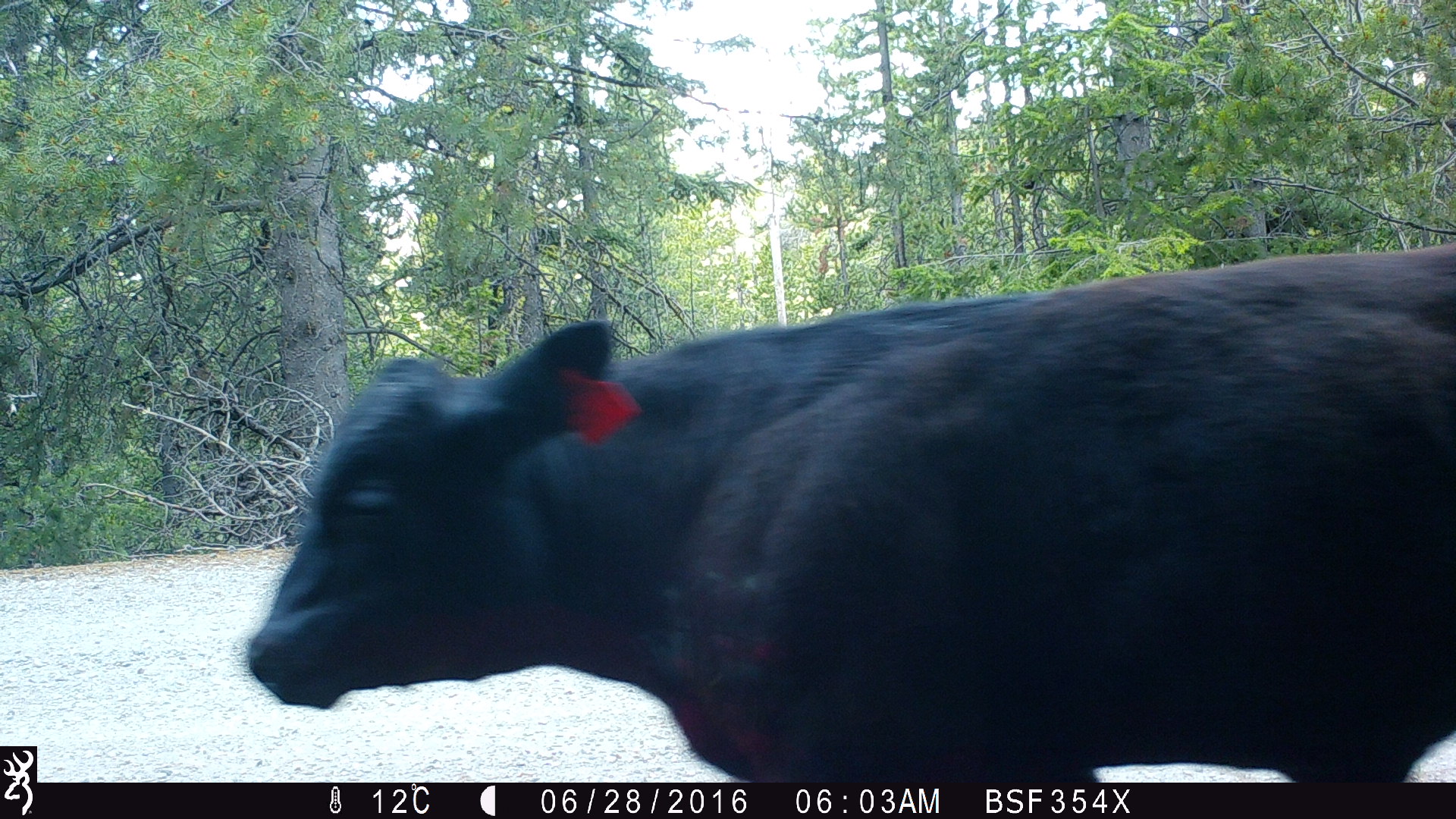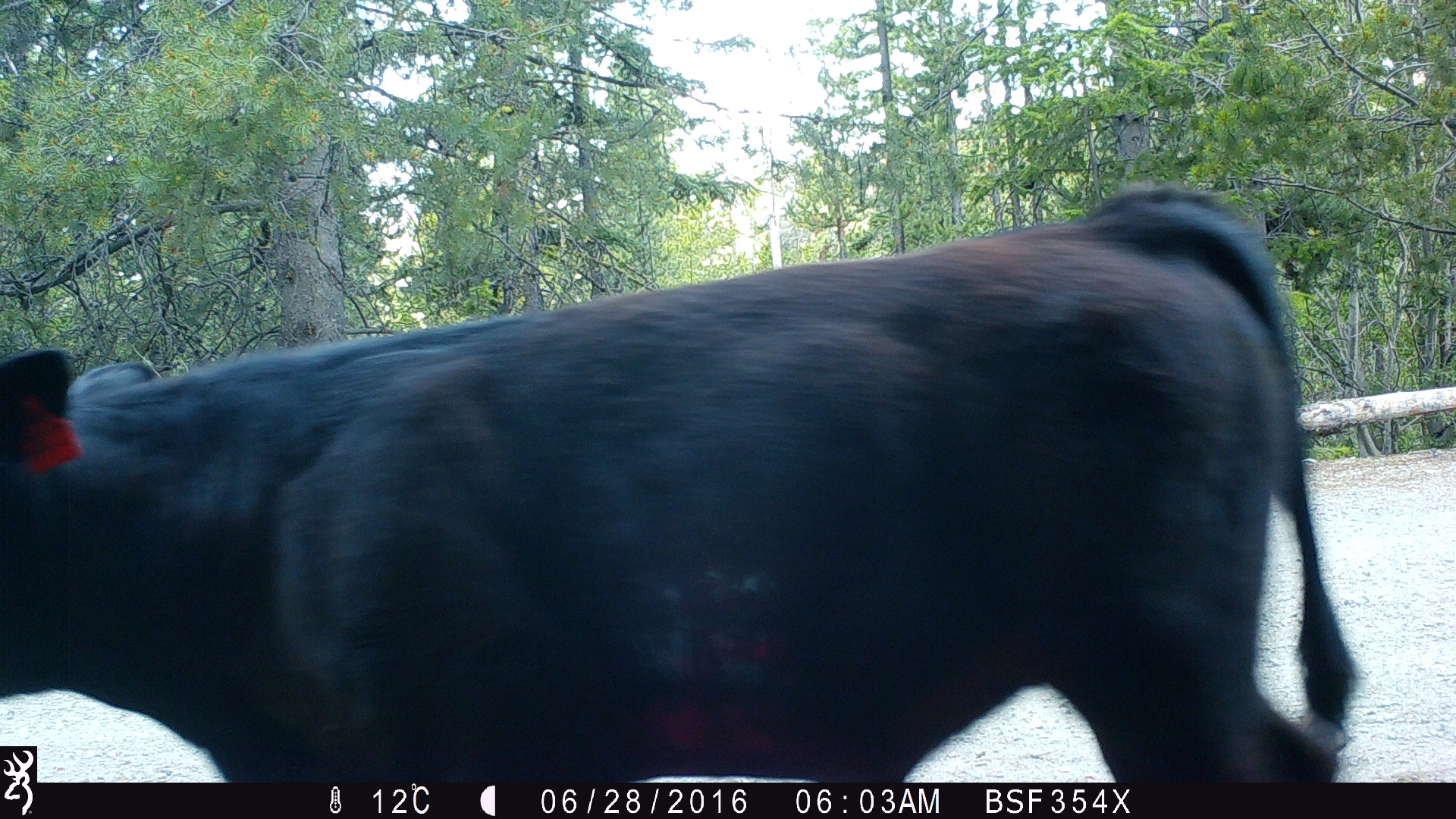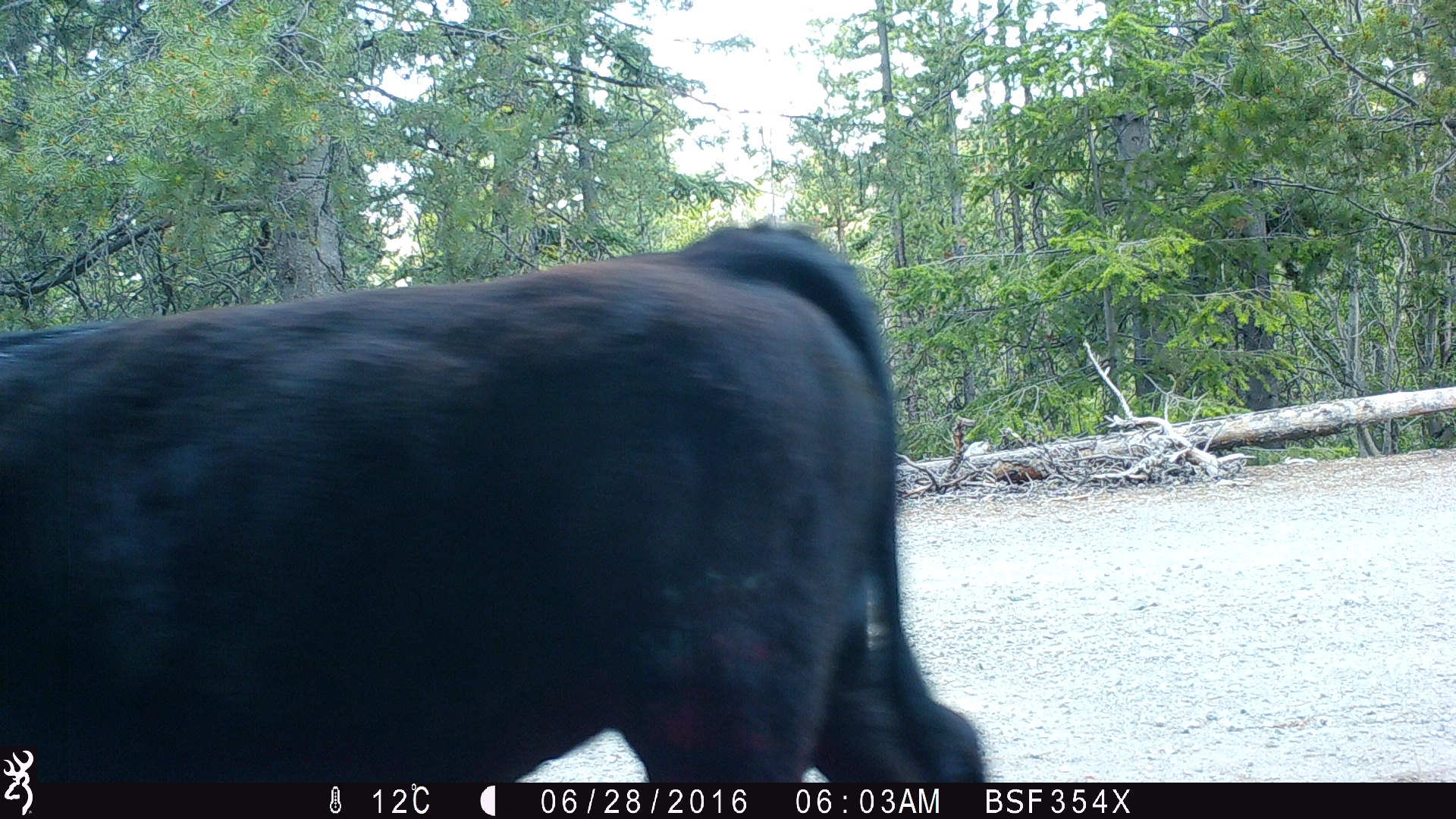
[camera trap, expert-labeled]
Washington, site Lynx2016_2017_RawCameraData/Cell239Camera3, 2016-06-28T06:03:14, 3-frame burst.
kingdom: Animalia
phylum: Chordata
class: Mammalia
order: Artiodactyla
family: Bovidae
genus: Bos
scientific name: Bos taurus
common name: domestic cattle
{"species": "domestic cattle (Bos taurus)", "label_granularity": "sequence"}